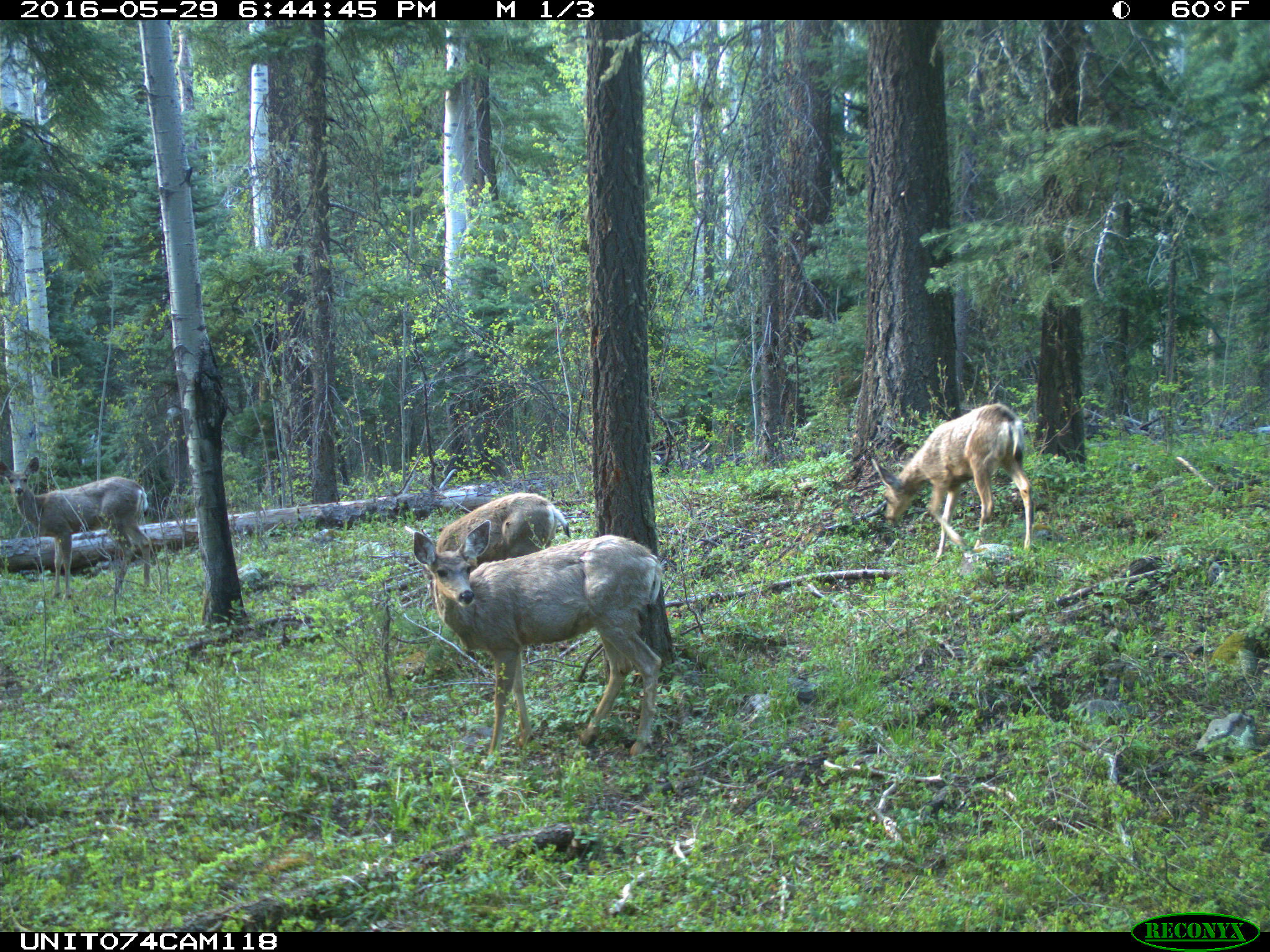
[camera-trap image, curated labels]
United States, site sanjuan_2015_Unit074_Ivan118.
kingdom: Animalia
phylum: Chordata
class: Mammalia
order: Artiodactyla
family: Cervidae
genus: Odocoileus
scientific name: Odocoileus hemionus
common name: mule deer